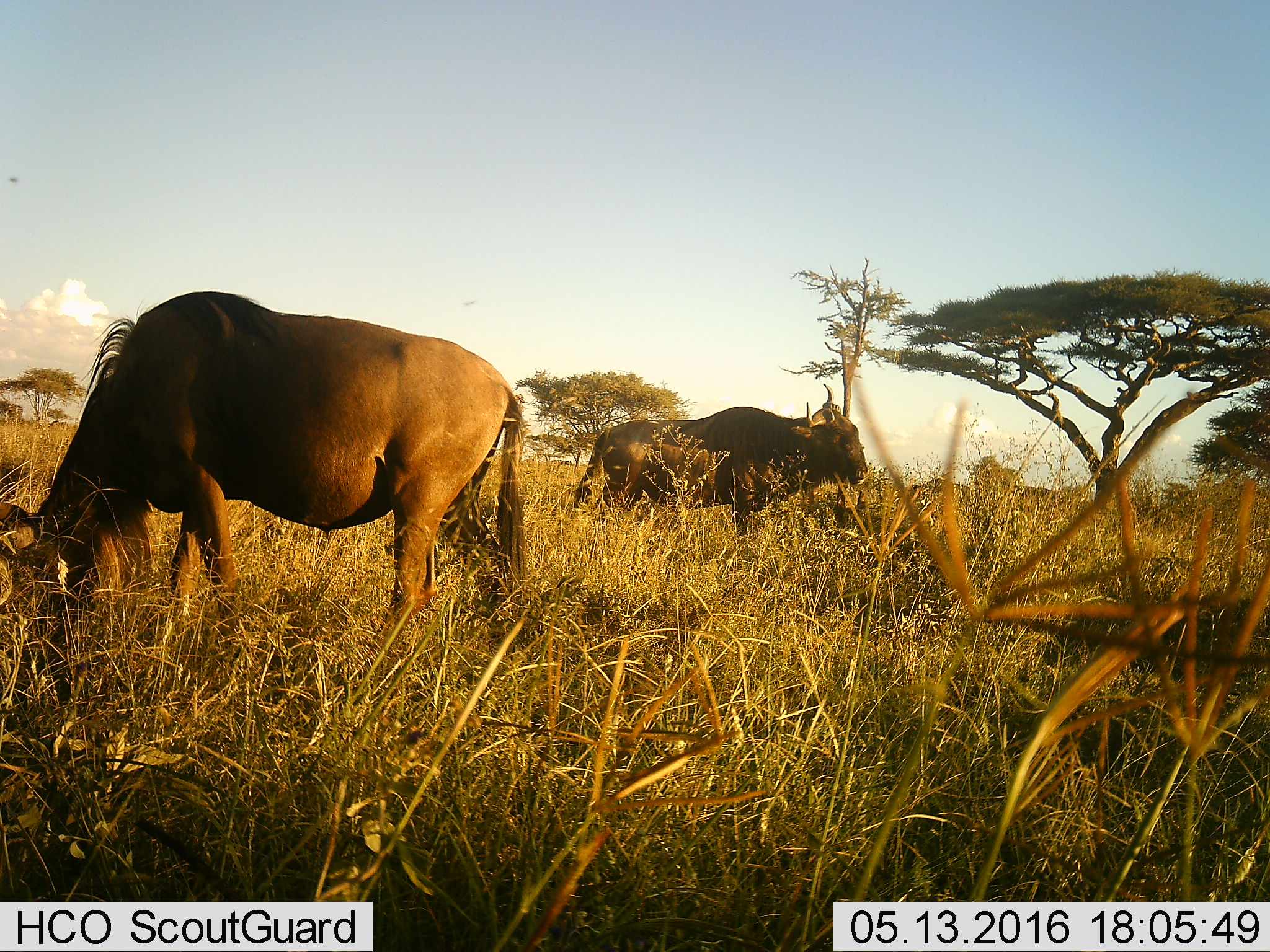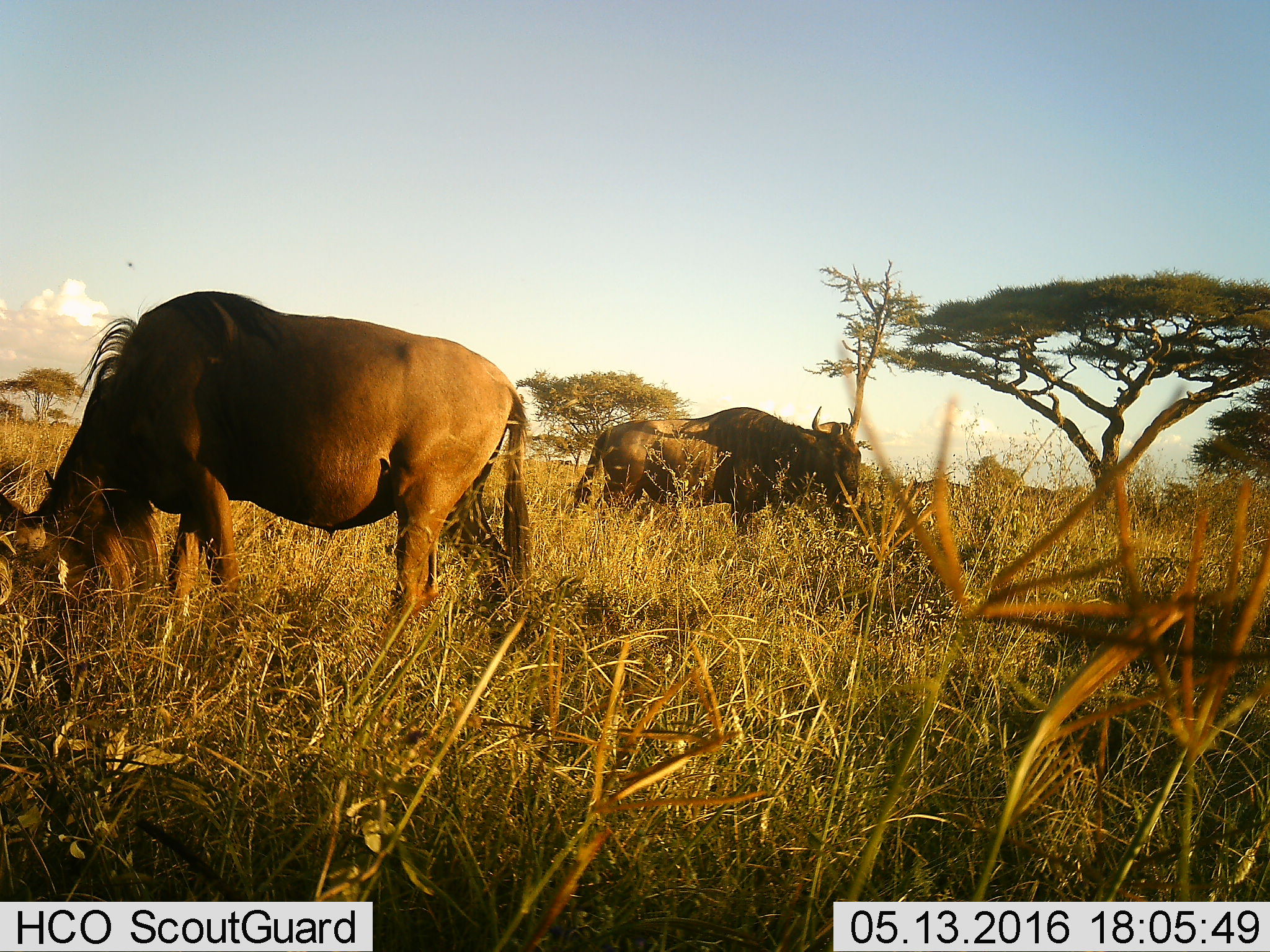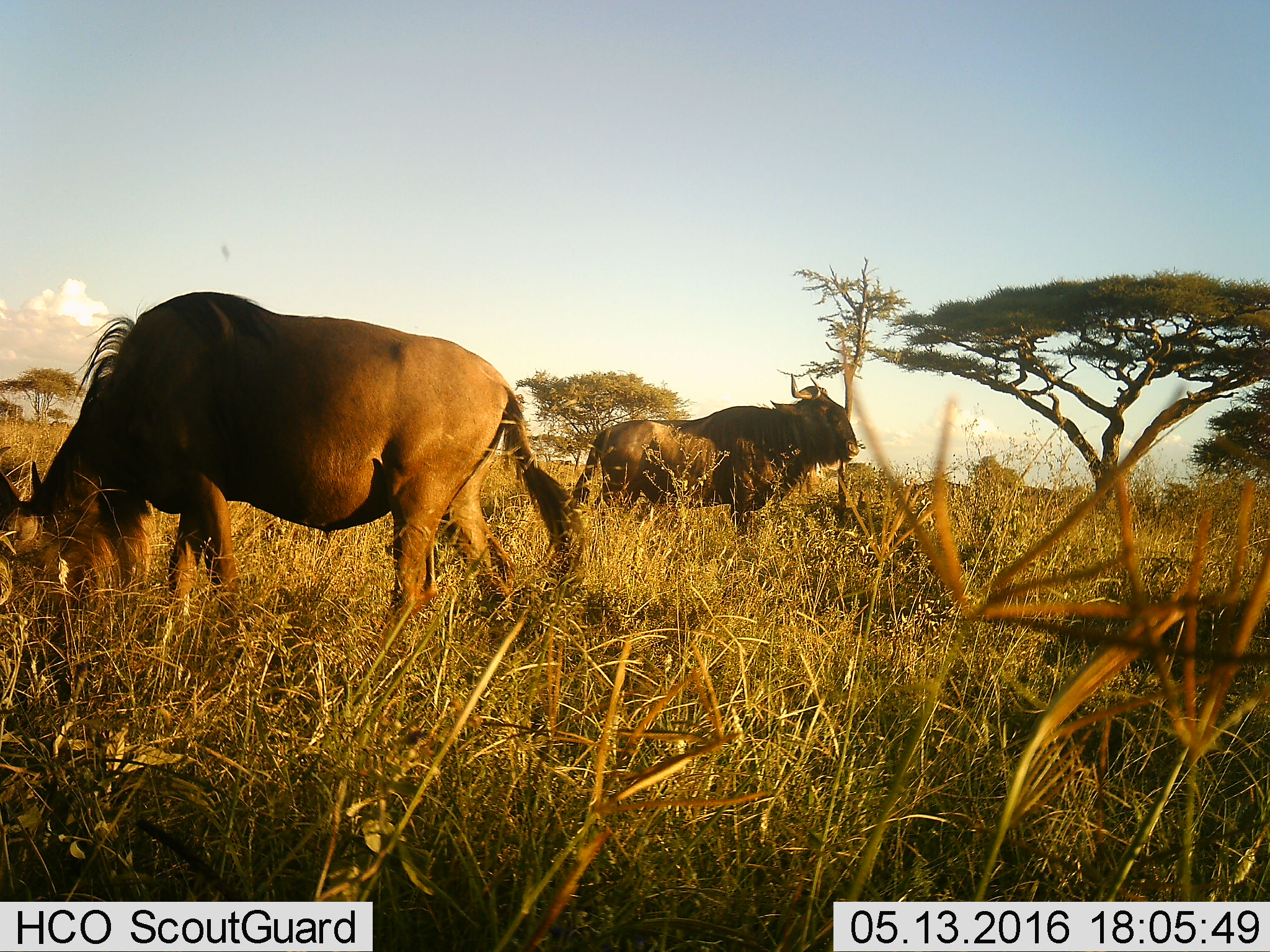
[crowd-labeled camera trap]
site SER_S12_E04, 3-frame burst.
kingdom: Animalia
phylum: Chordata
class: Mammalia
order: Artiodactyla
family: Bovidae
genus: Connochaetes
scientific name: Connochaetes taurinus taurinus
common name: blue wildebeest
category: wildebeestblue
Wildebeestblue (blue wildebeest) (Connochaetes taurinus taurinus), count 2. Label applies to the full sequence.